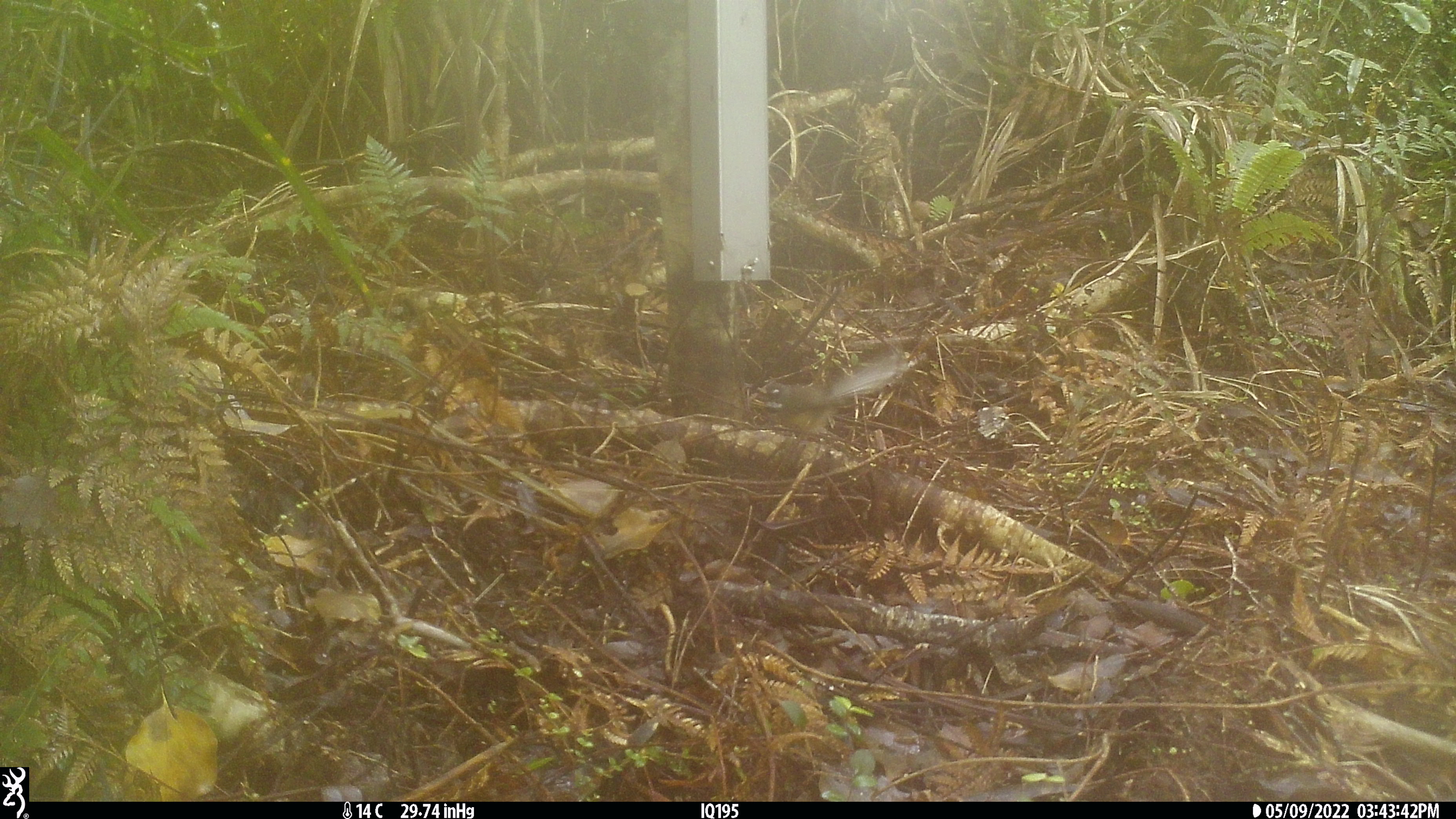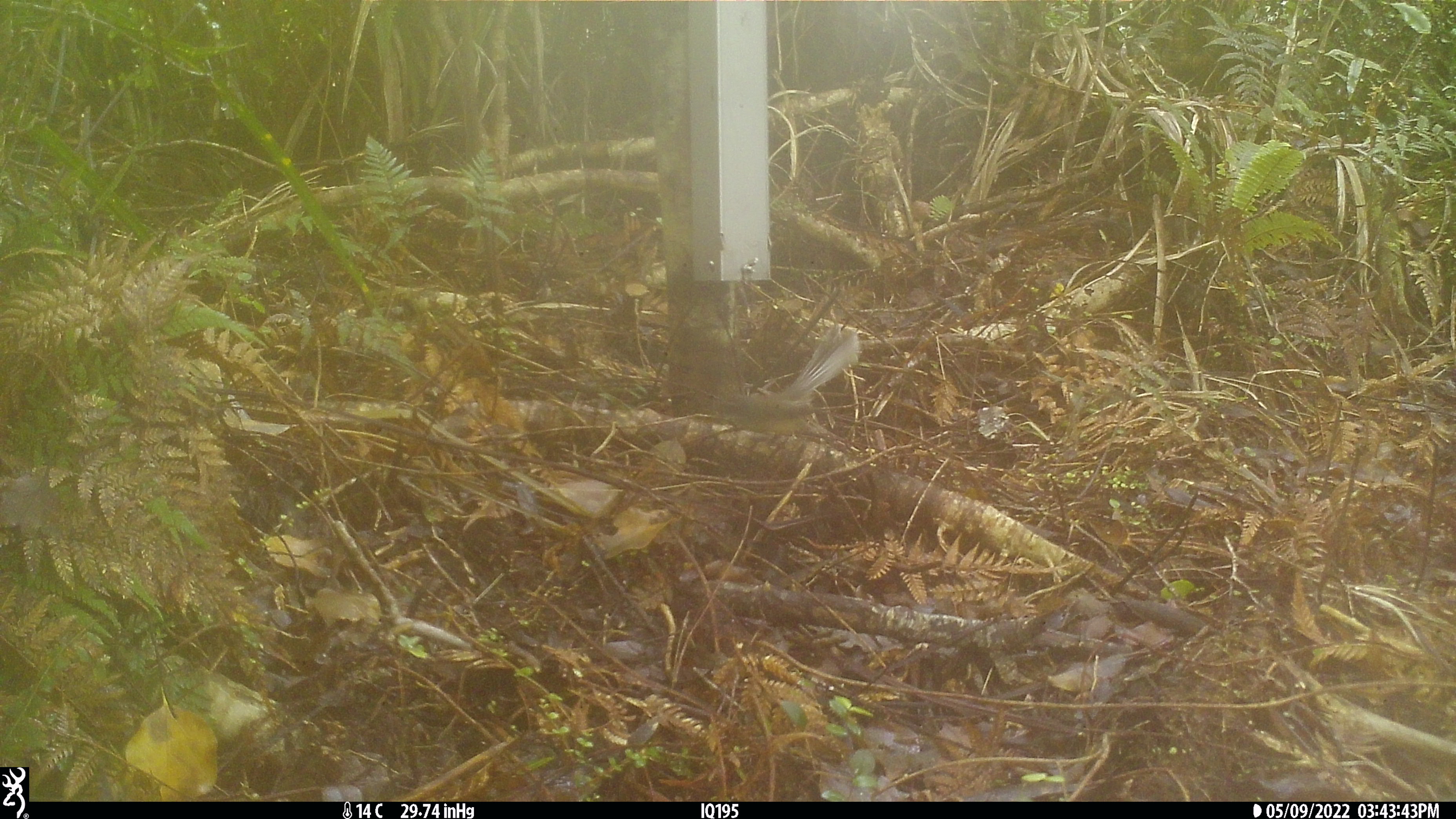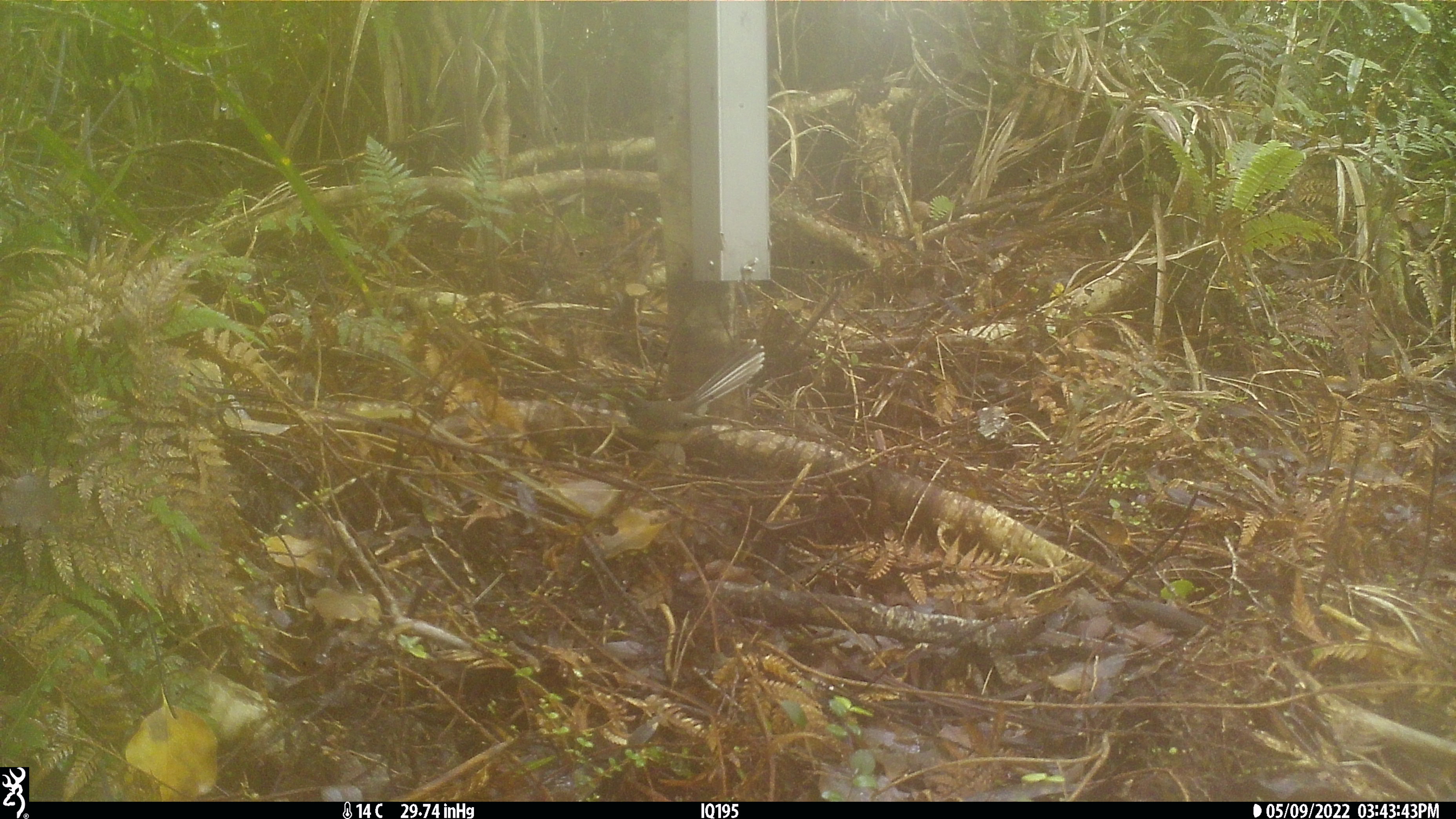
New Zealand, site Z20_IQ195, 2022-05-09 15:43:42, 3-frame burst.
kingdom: Animalia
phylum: Chordata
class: Aves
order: Passeriformes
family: Rhipiduridae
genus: Rhipidura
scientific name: Rhipidura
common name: fantails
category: fantail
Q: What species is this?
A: Fantail (fantails) (Rhipidura).